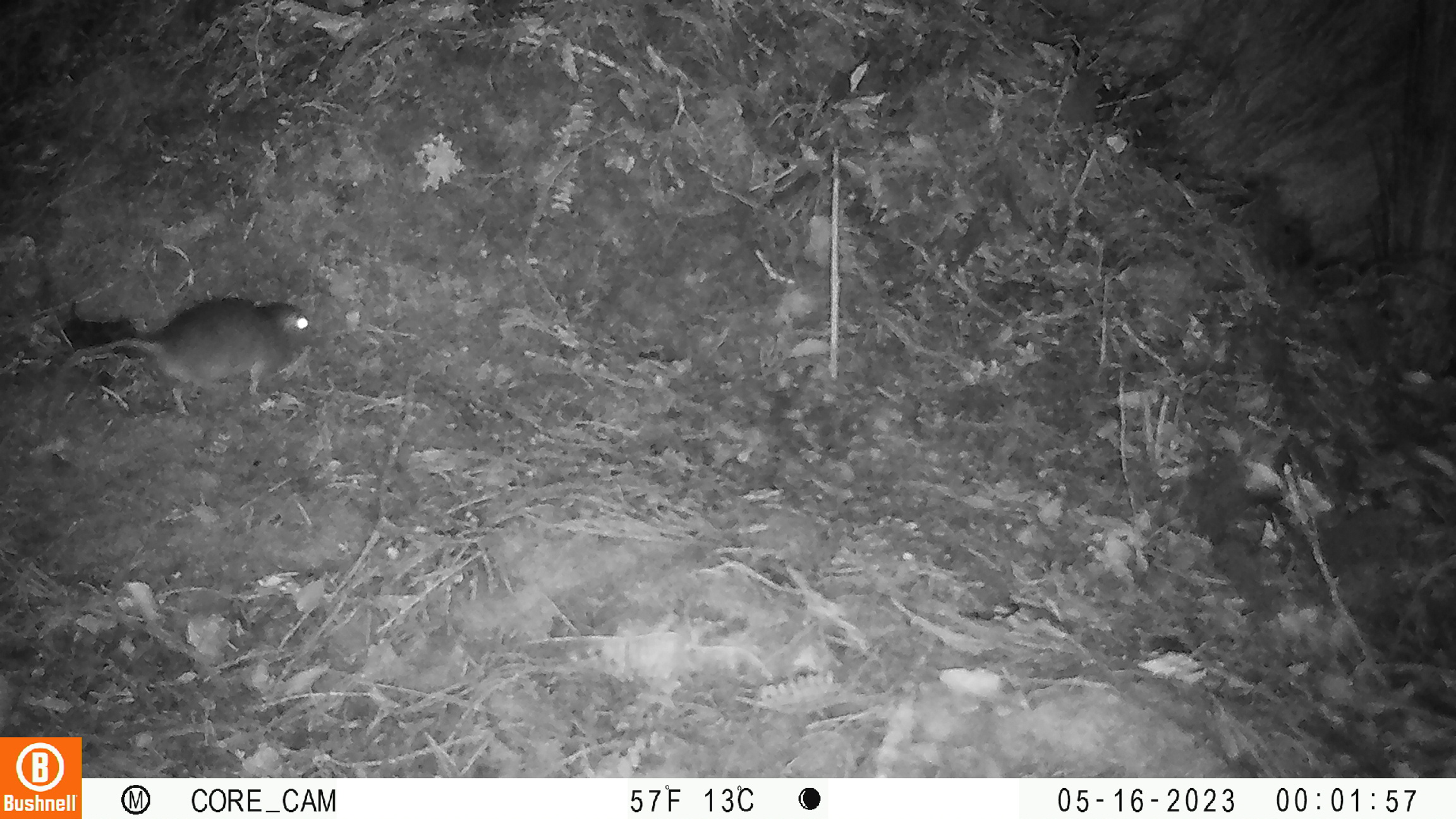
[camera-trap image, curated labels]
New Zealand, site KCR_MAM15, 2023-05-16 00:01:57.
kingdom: Animalia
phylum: Chordata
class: Mammalia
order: Rodentia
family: Muridae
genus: Rattus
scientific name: Rattus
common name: rat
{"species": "rat (Rattus)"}